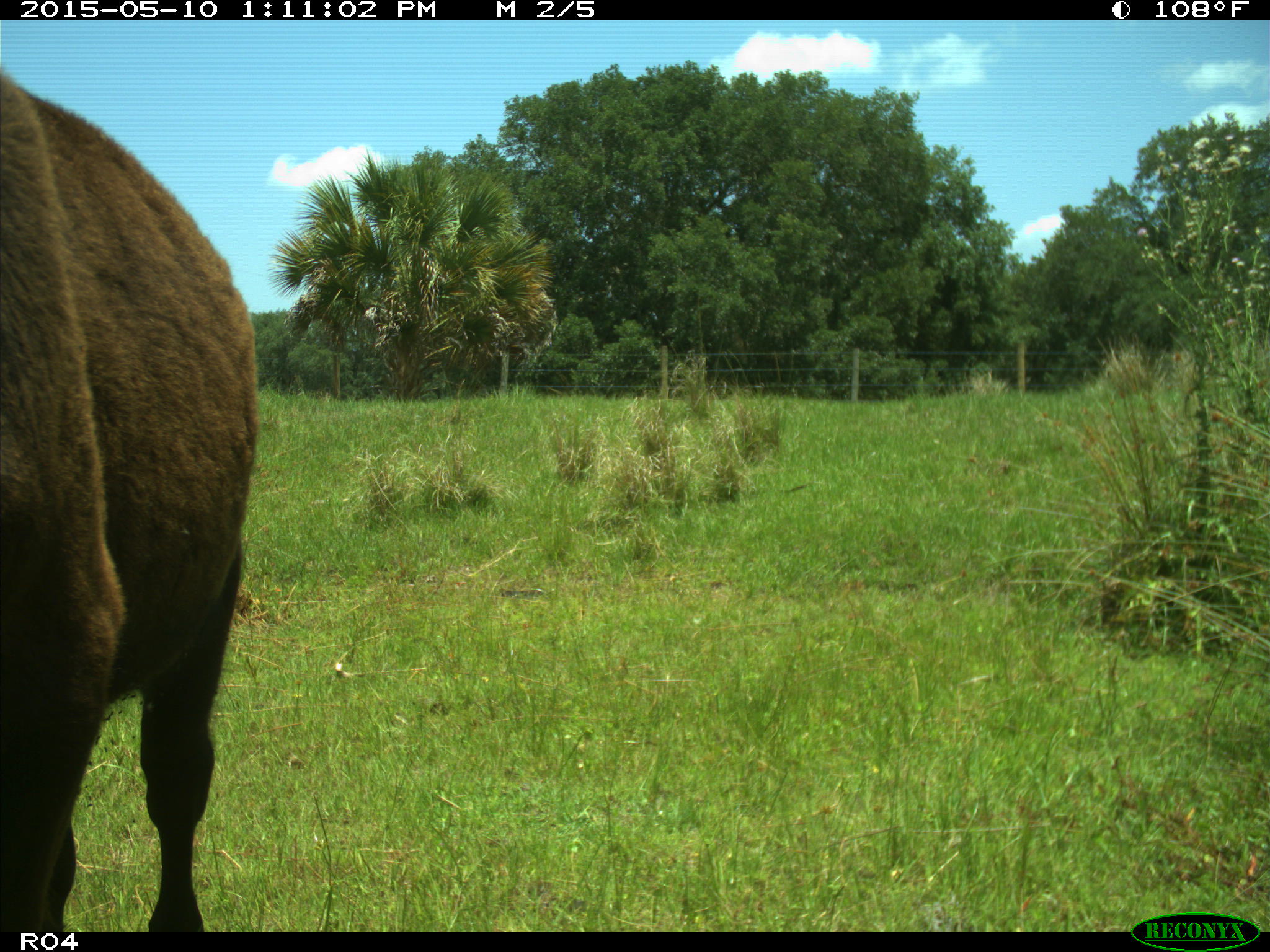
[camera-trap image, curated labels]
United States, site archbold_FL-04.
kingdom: Animalia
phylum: Chordata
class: Mammalia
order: Artiodactyla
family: Bovidae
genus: Bos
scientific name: Bos taurus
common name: domestic cow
Bos taurus (domestic cow).